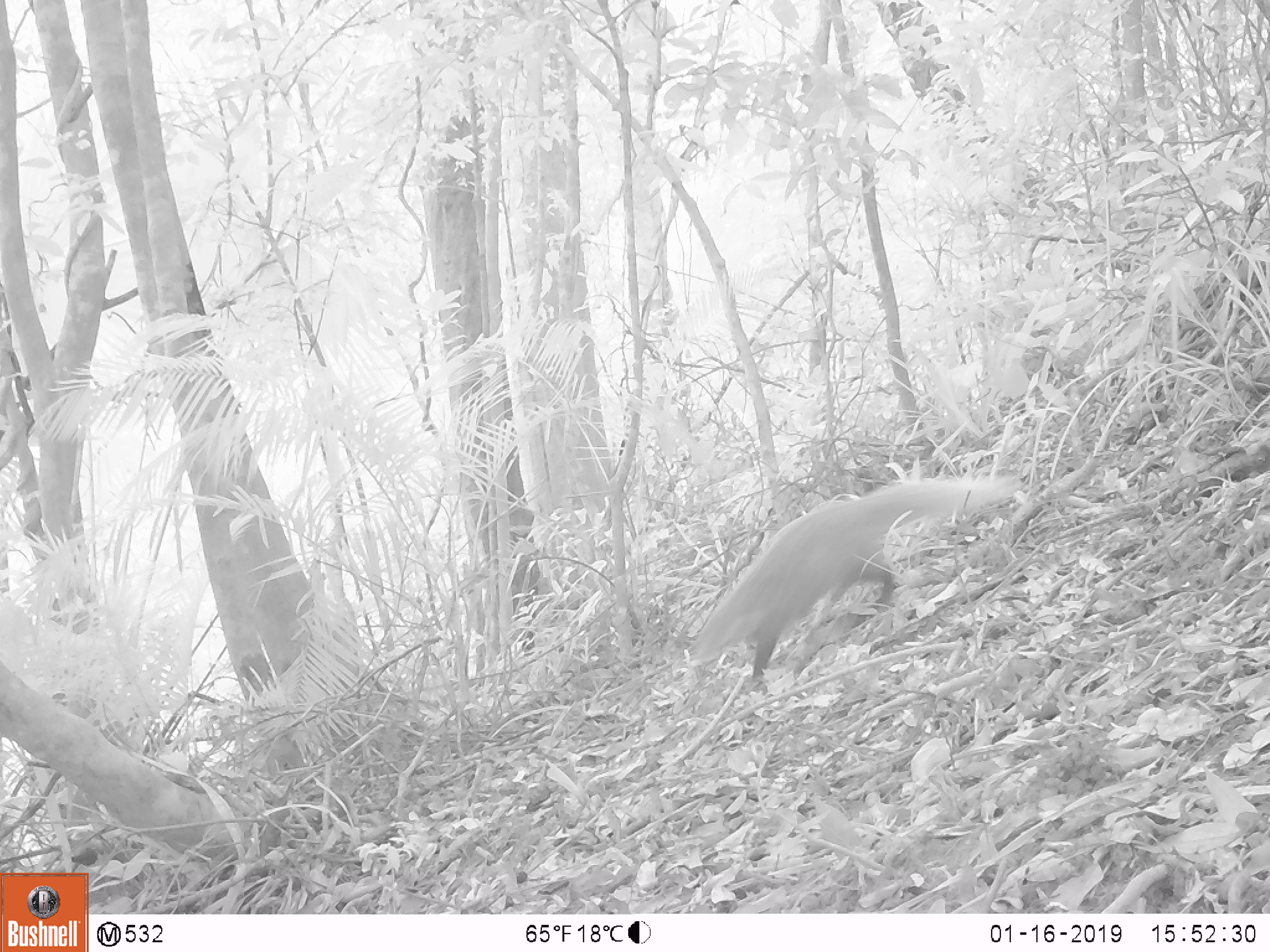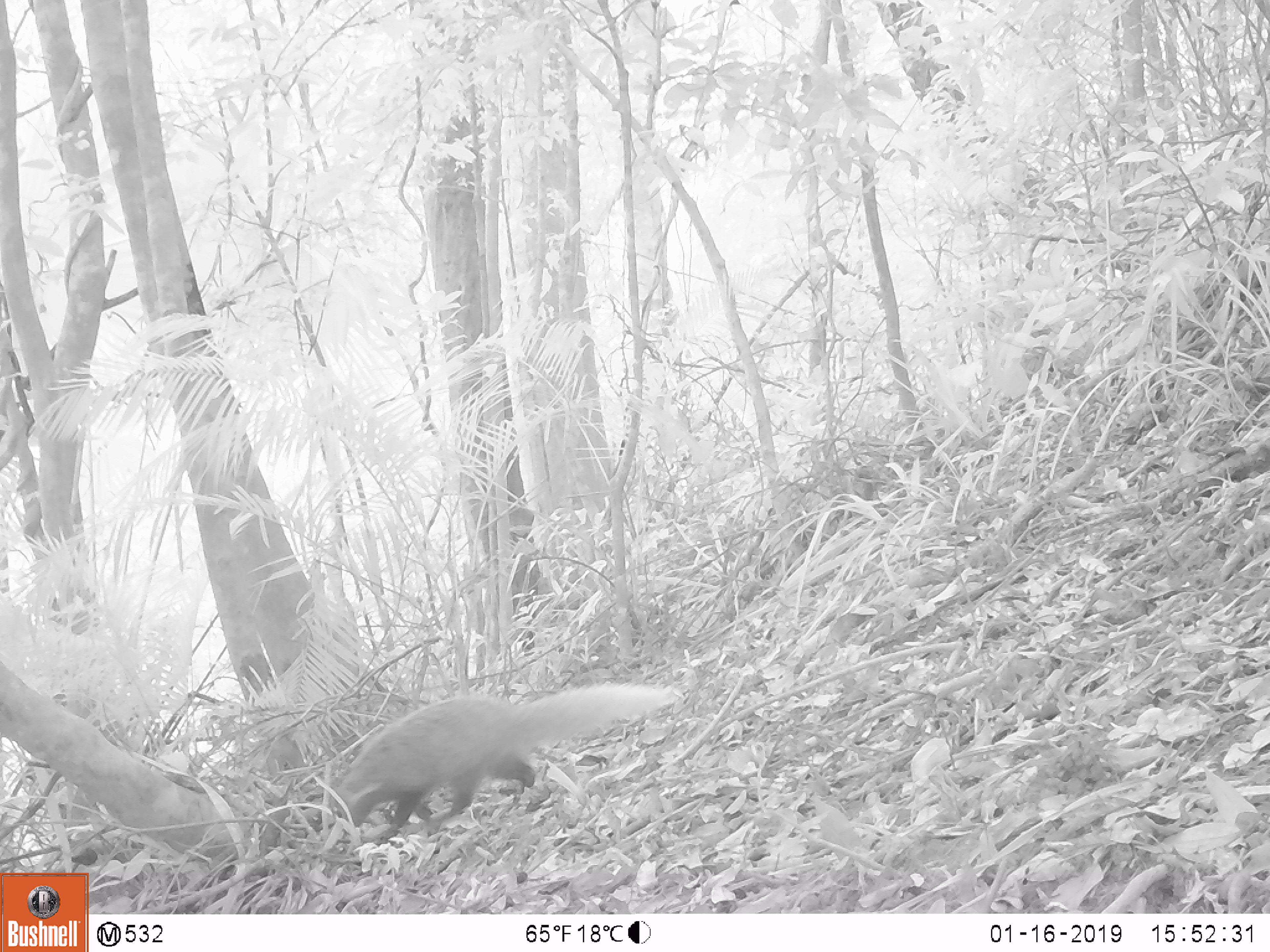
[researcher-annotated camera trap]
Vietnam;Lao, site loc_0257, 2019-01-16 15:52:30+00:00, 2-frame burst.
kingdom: Animalia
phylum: Chordata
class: Mammalia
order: Carnivora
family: Herpestidae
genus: Urva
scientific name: Urva urva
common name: crab-eating mongoose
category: crab eating mongoose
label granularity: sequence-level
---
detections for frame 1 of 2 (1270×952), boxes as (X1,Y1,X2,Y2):
crab eating mongoose: (693,477,1022,681)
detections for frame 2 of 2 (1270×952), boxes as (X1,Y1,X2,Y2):
crab eating mongoose: (327,680,675,848)